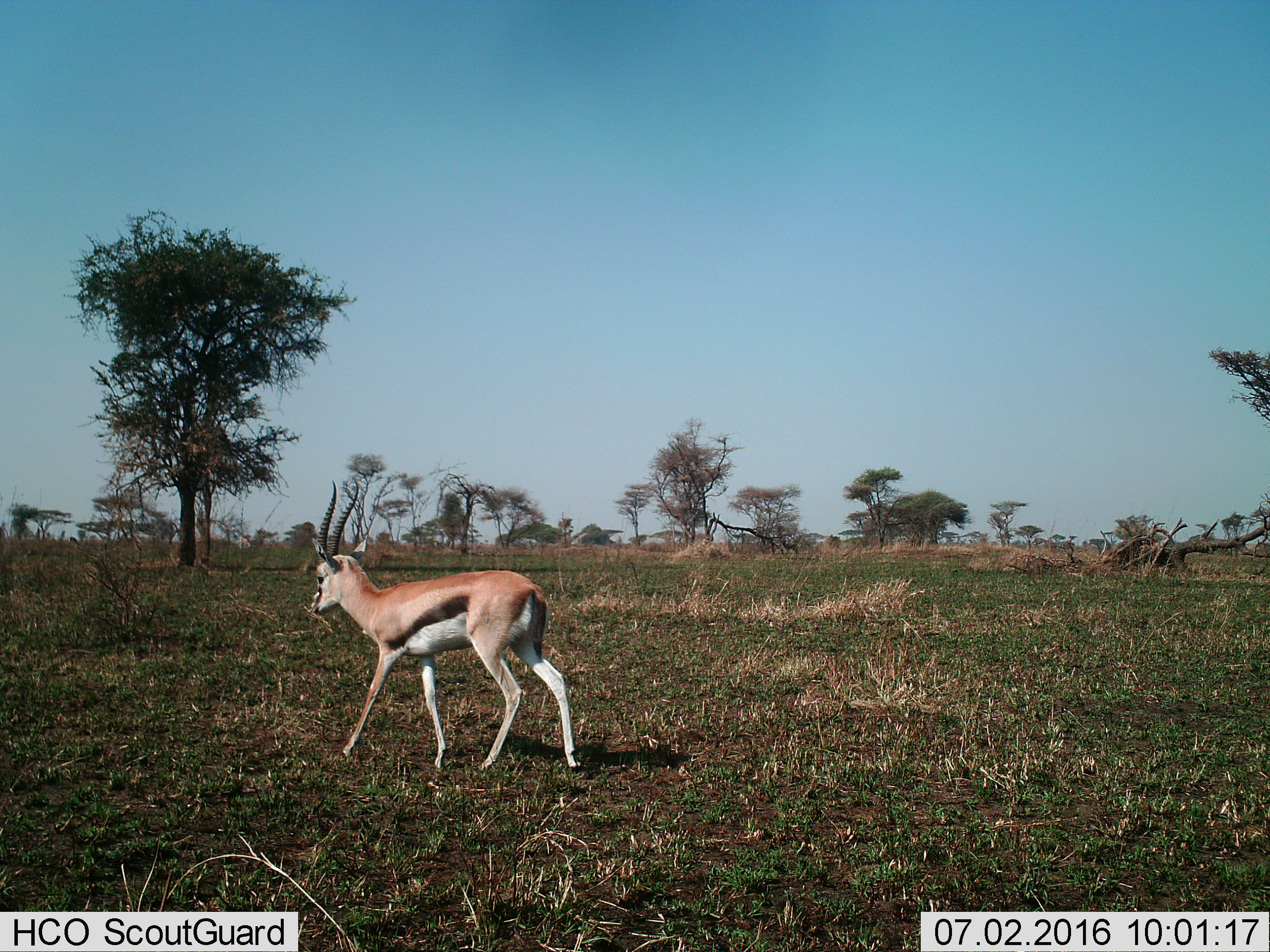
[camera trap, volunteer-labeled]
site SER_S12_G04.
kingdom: Animalia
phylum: Chordata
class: Mammalia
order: Artiodactyla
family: Bovidae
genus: Eudorcas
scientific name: Eudorcas thomsonii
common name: thomson's gazelle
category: gazellethomsons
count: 1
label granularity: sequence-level